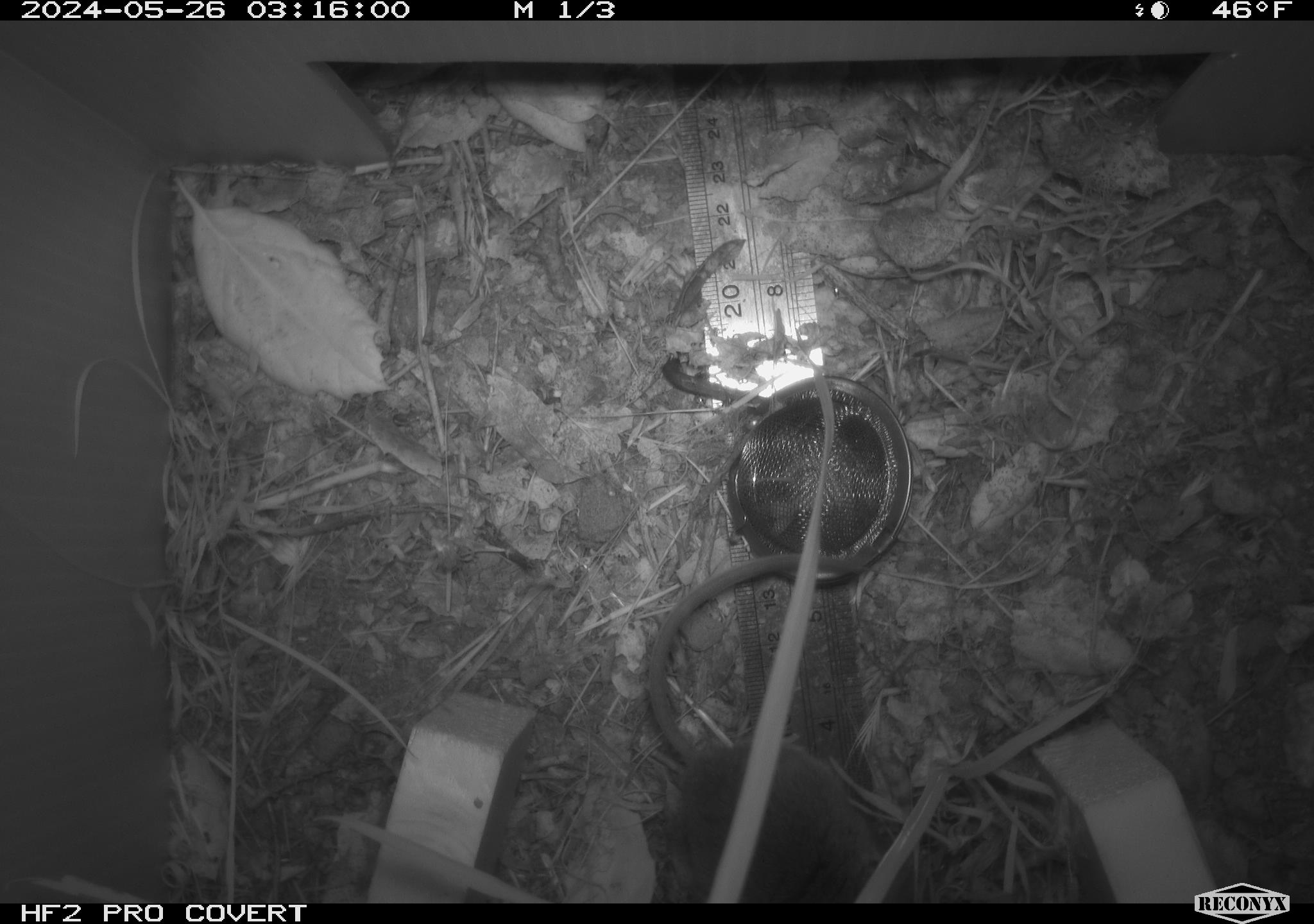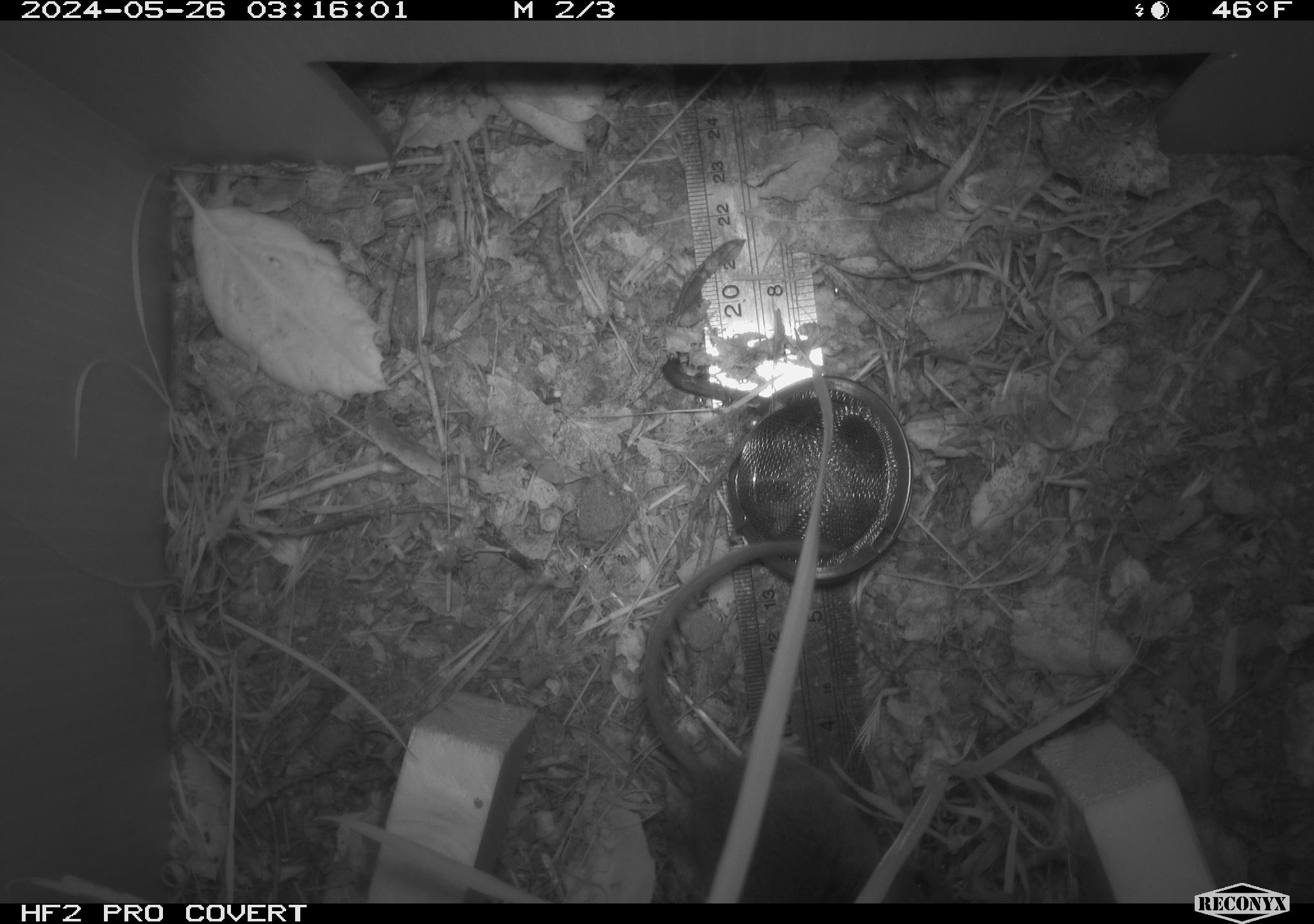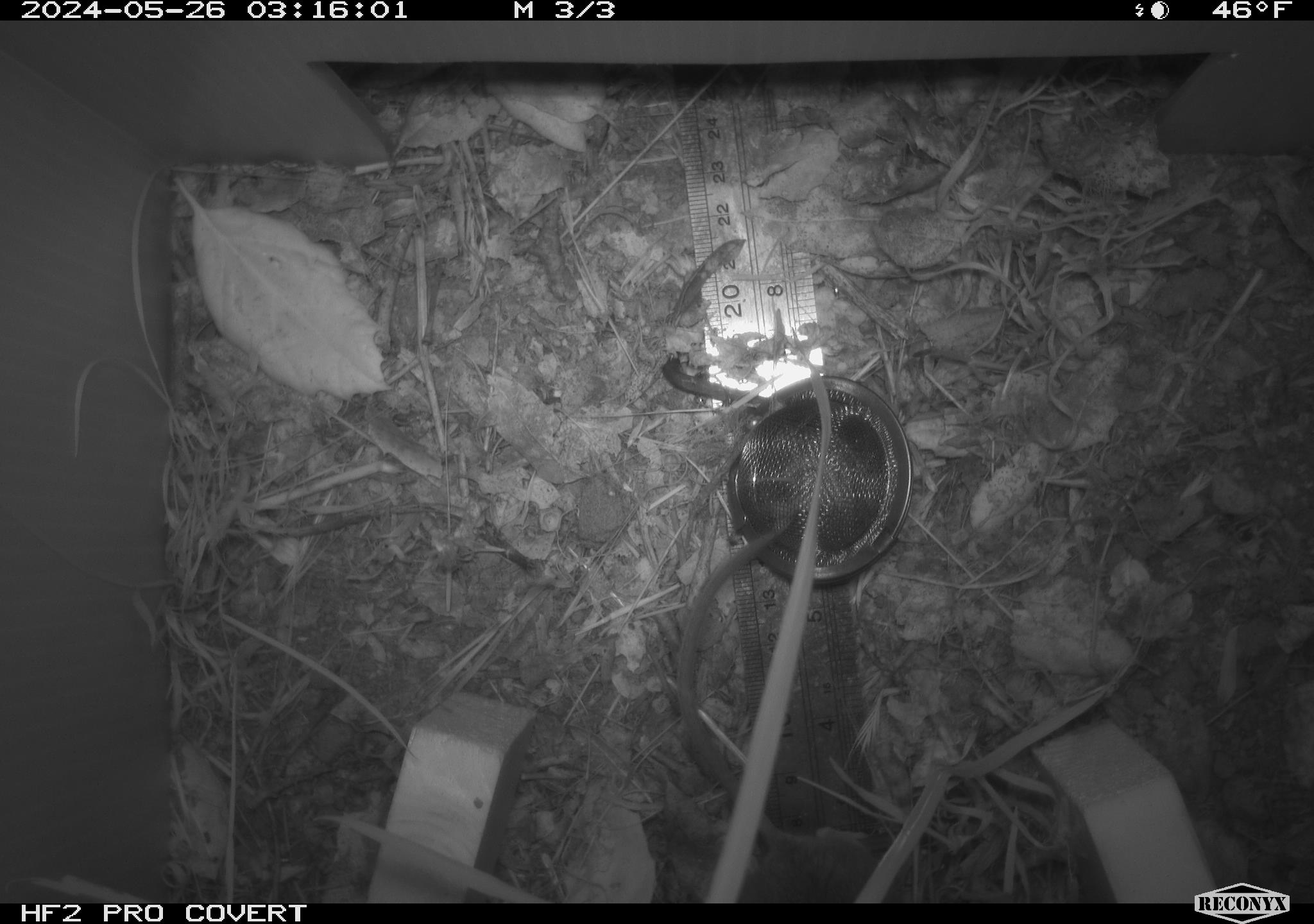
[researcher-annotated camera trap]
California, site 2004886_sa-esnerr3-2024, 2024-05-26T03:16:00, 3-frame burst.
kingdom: Animalia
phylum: Chordata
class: Mammalia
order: Rodentia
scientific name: Rodentia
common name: rodent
Rodent (Rodentia).